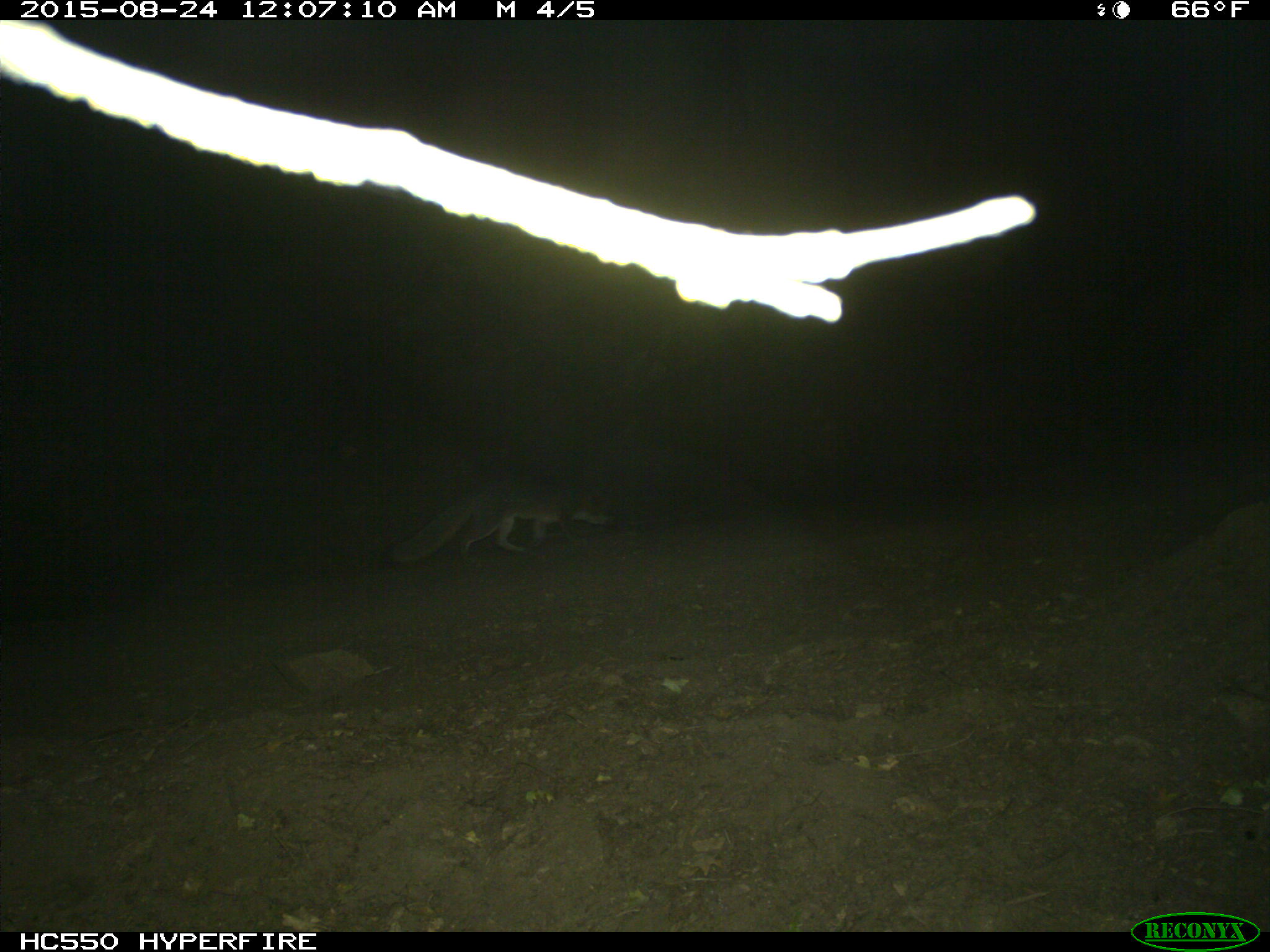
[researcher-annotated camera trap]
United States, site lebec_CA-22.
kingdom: Animalia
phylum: Chordata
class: Mammalia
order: Carnivora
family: Canidae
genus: Urocyon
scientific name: Urocyon cinereoargenteus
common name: gray fox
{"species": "Urocyon cinereoargenteus (gray fox)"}